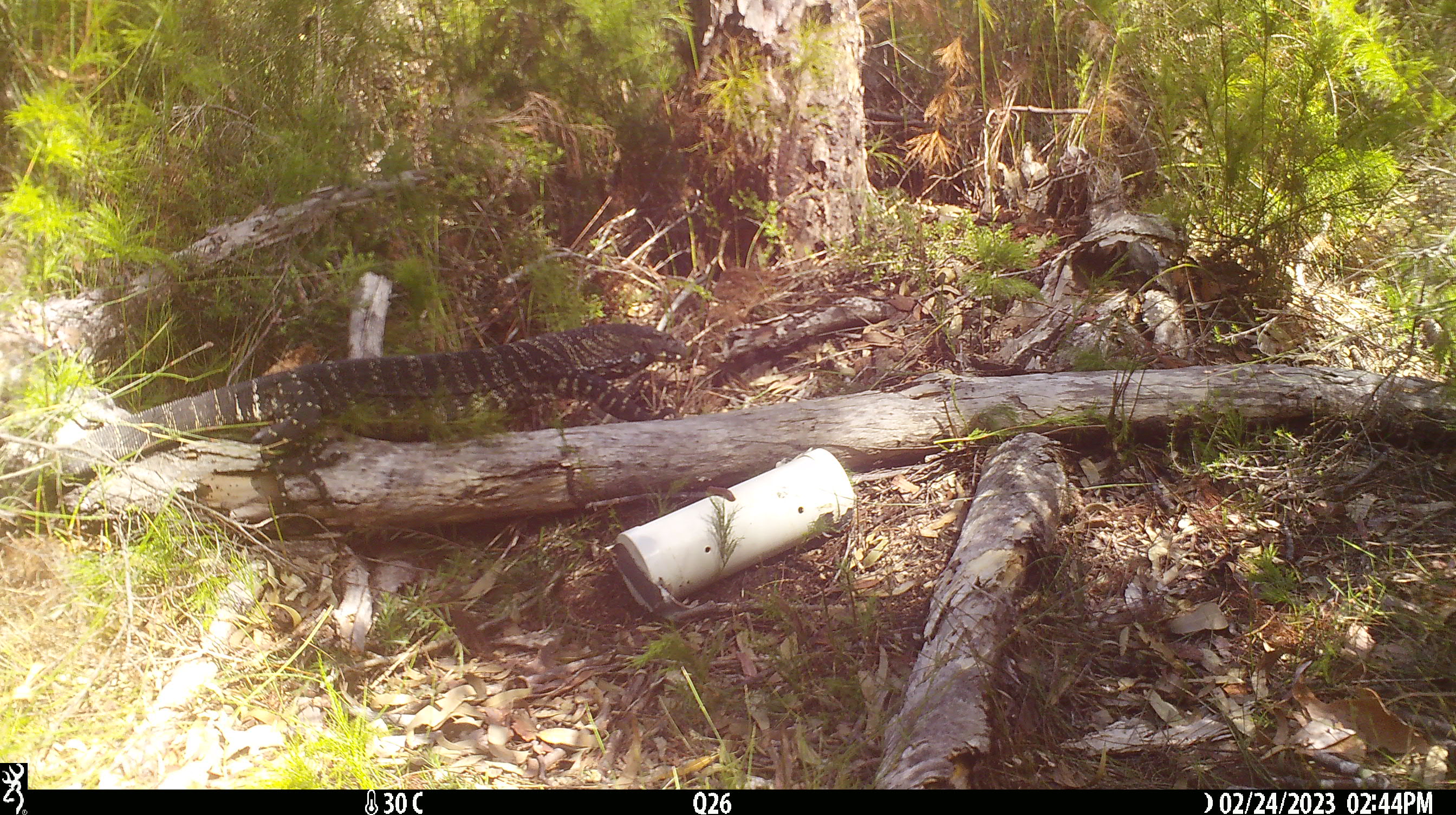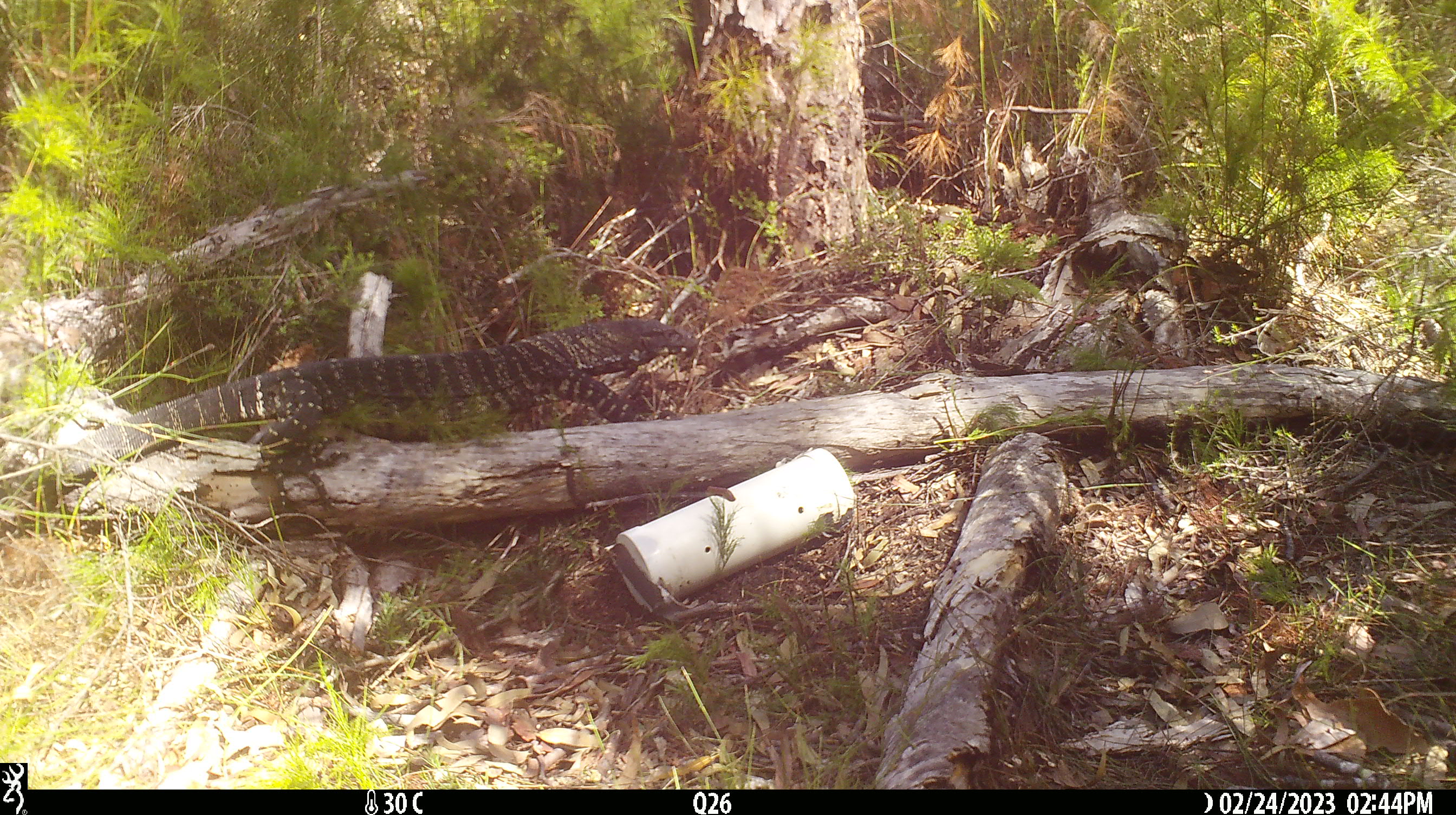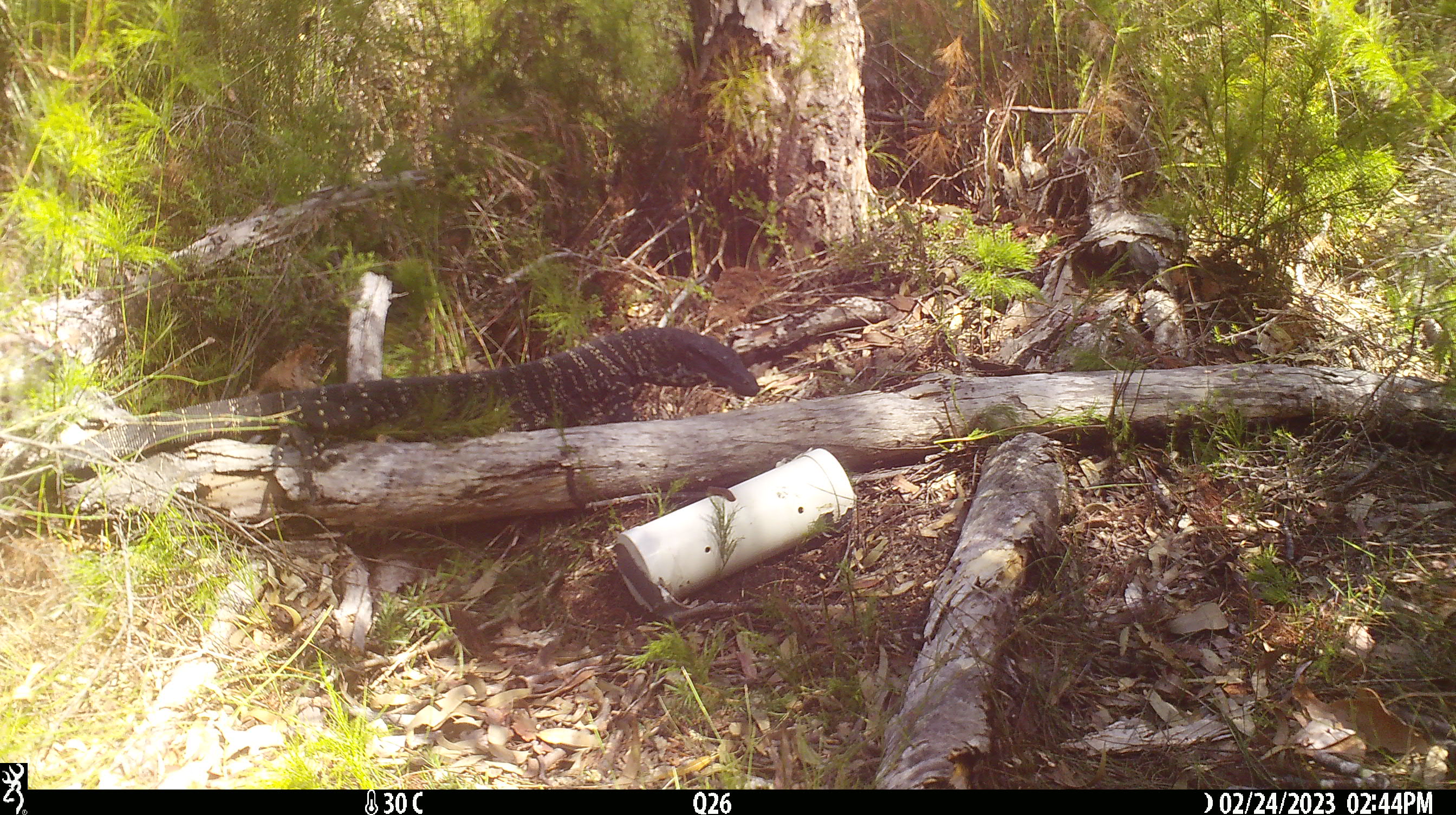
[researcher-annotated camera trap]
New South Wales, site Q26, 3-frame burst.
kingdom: Animalia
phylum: Chordata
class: Reptilia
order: Squamata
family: Varanidae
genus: Varanus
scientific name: Varanus varius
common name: lace monitor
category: goanna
Goanna (lace monitor) (Varanus varius).